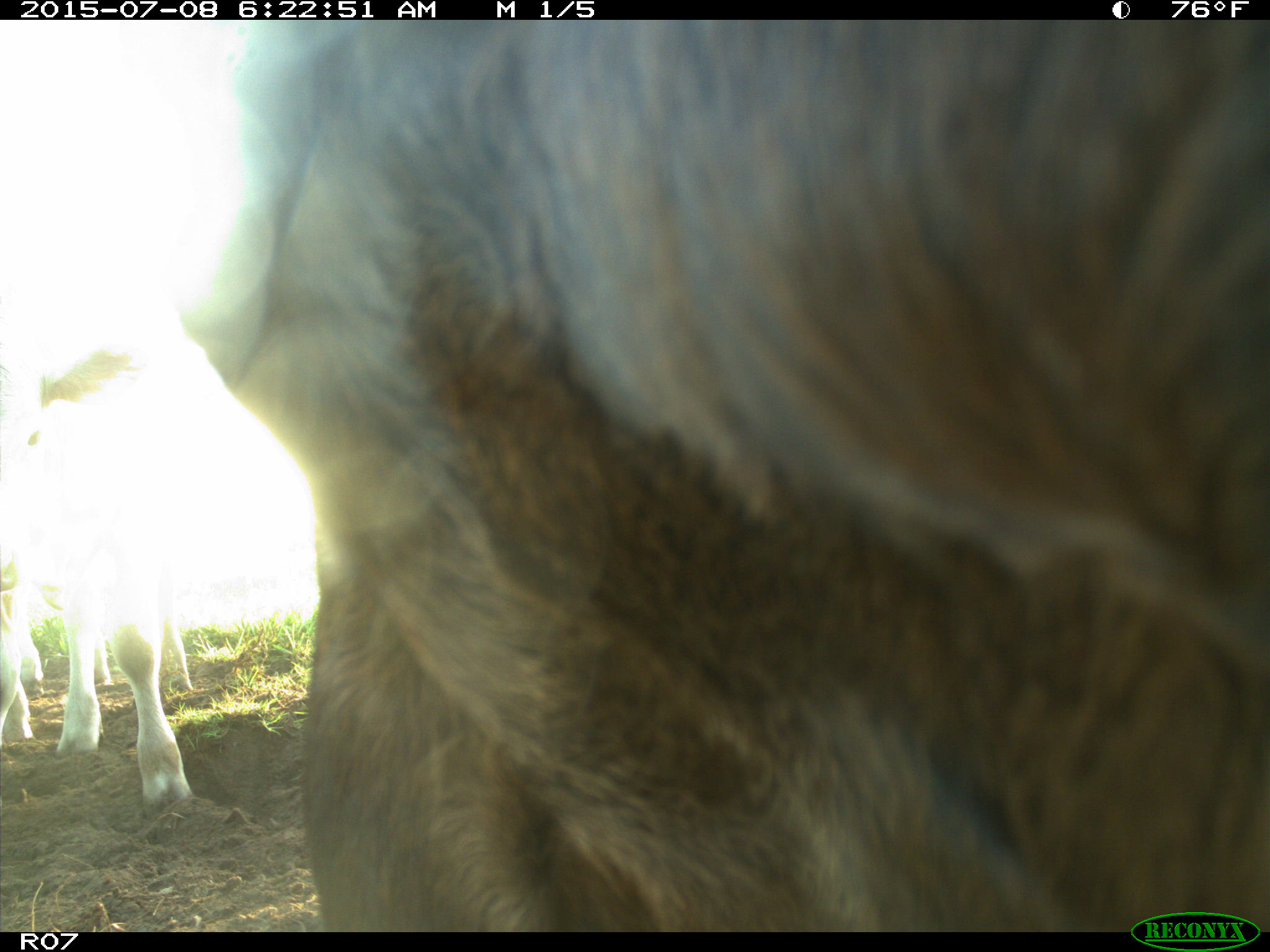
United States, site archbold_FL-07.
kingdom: Animalia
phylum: Chordata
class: Mammalia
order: Artiodactyla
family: Bovidae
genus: Bos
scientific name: Bos taurus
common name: domestic cow